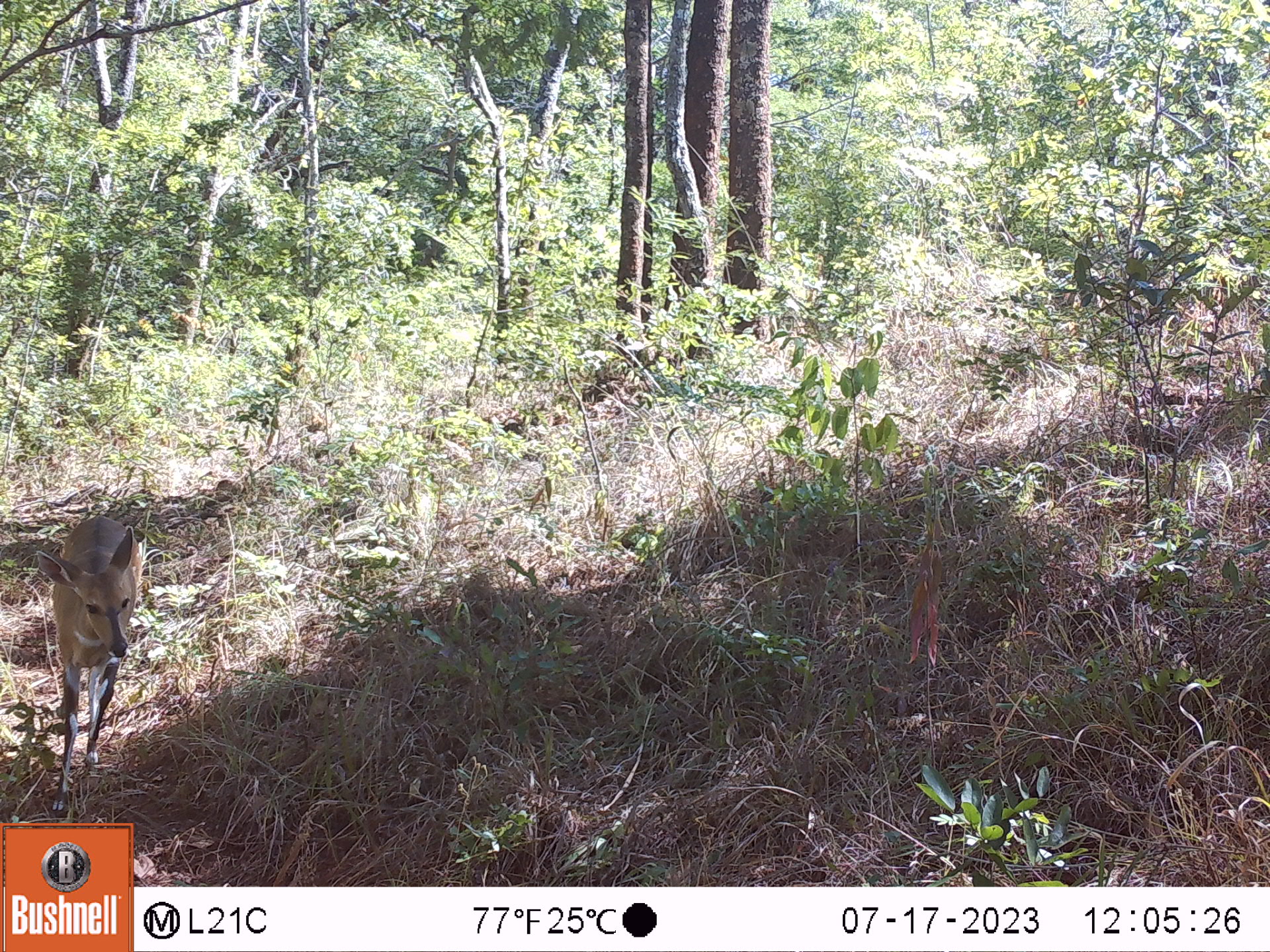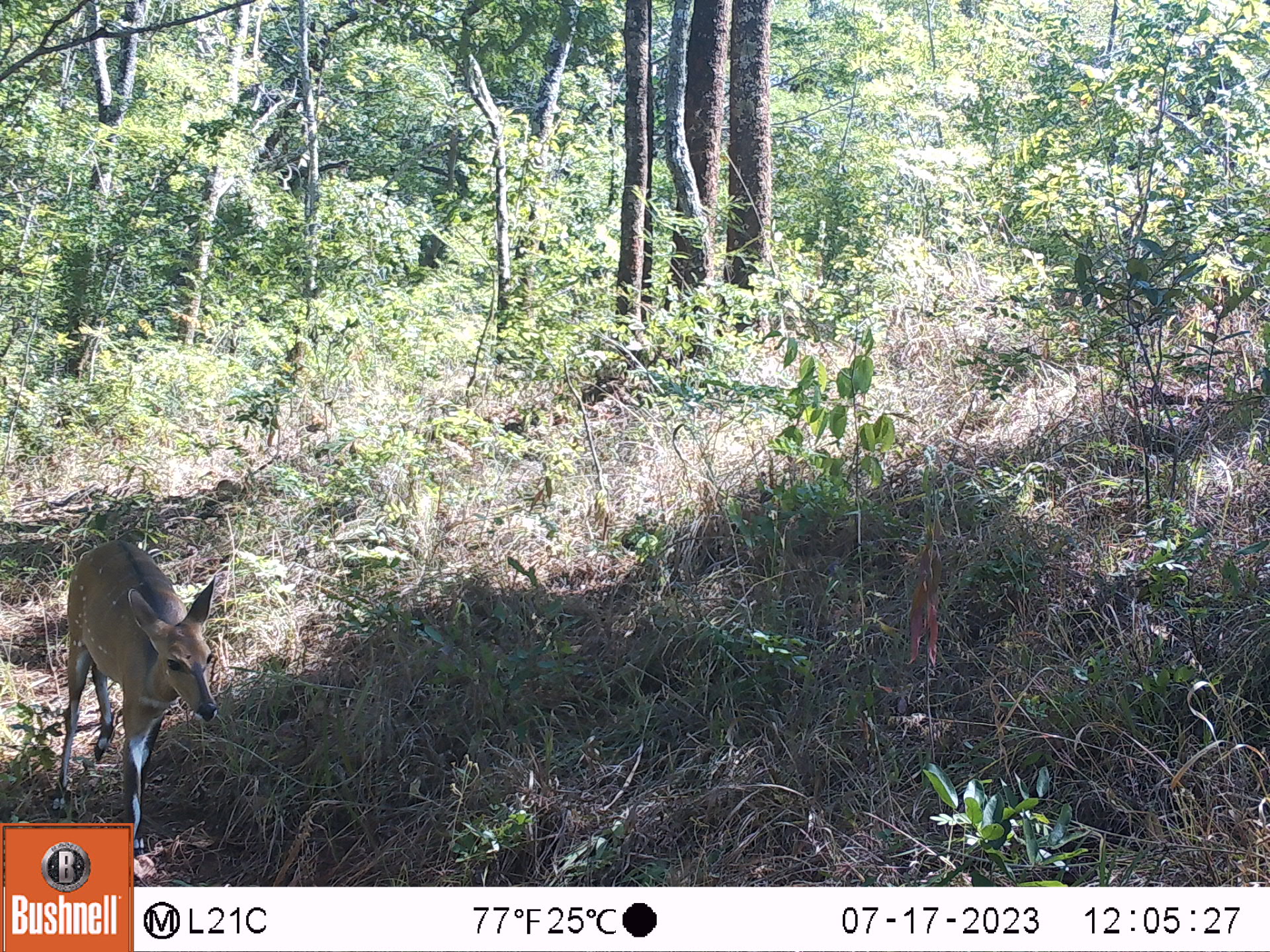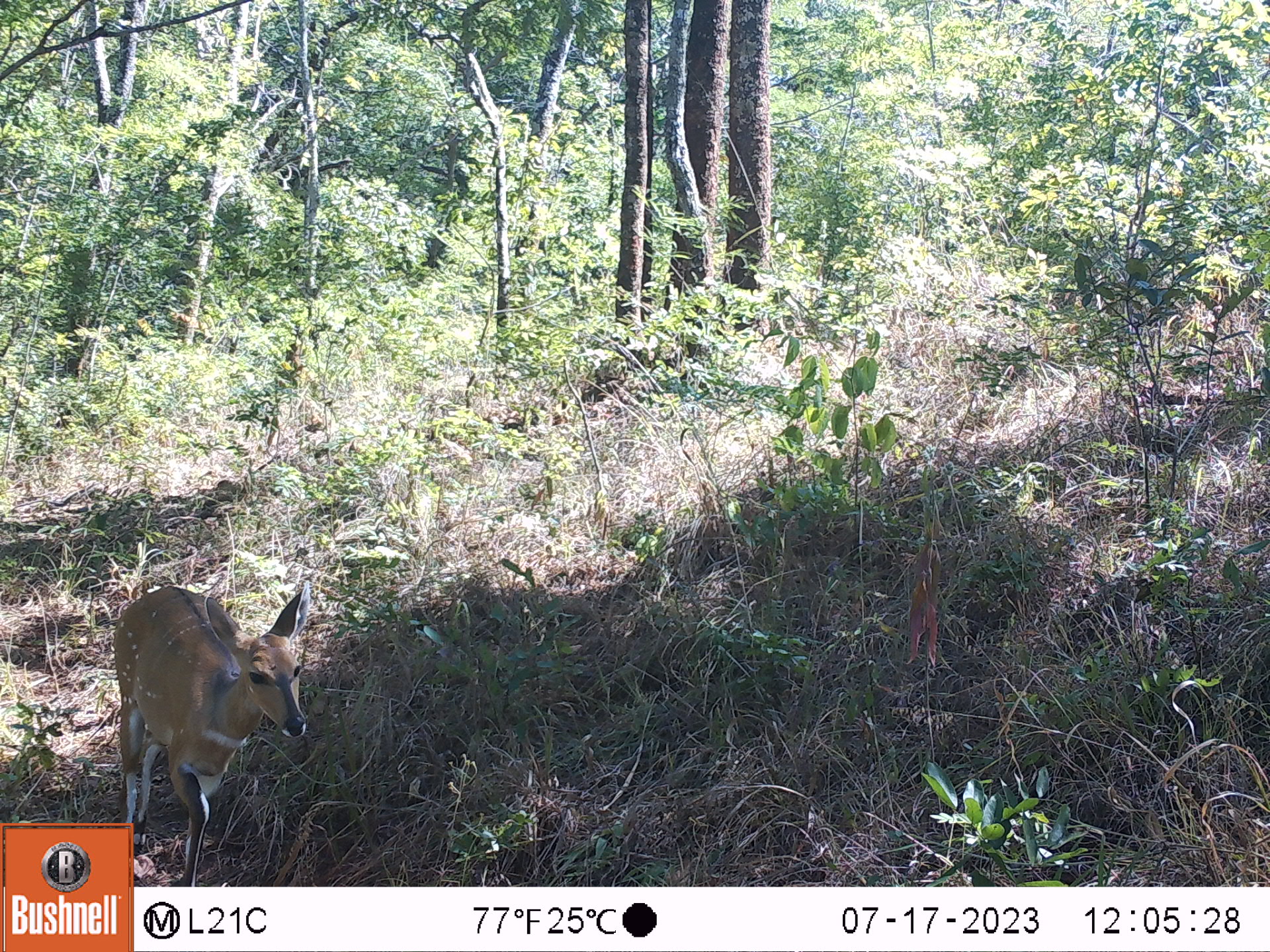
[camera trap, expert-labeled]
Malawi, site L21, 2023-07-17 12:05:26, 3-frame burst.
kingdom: Animalia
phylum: Chordata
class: Mammalia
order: Artiodactyla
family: Bovidae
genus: Tragelaphus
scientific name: Tragelaphus sylvaticus sylvaticus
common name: cape bushbuck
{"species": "cape bushbuck (Tragelaphus sylvaticus sylvaticus)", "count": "1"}